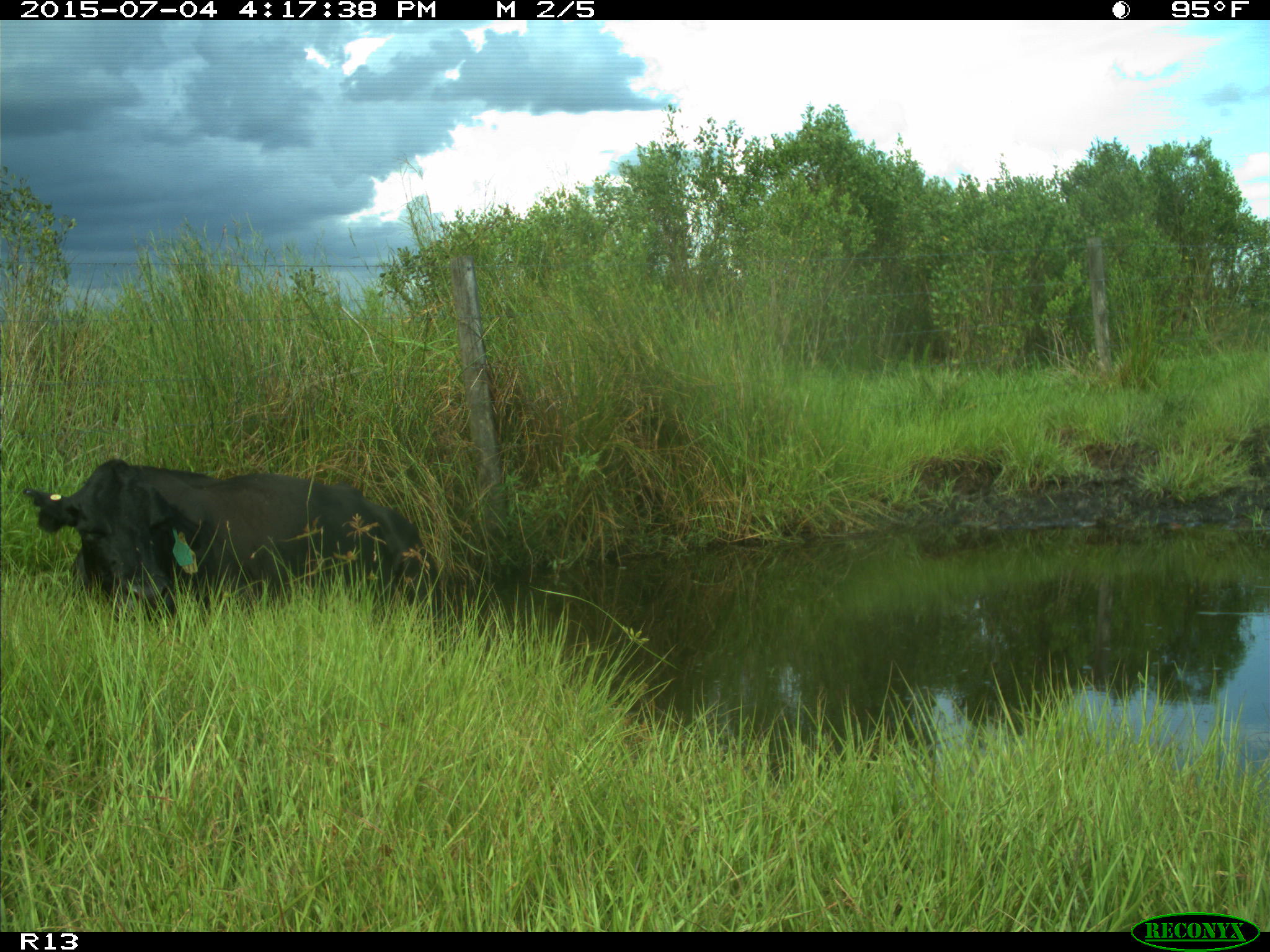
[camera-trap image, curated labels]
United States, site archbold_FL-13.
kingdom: Animalia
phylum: Chordata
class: Mammalia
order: Artiodactyla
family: Bovidae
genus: Bos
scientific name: Bos taurus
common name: domestic cow